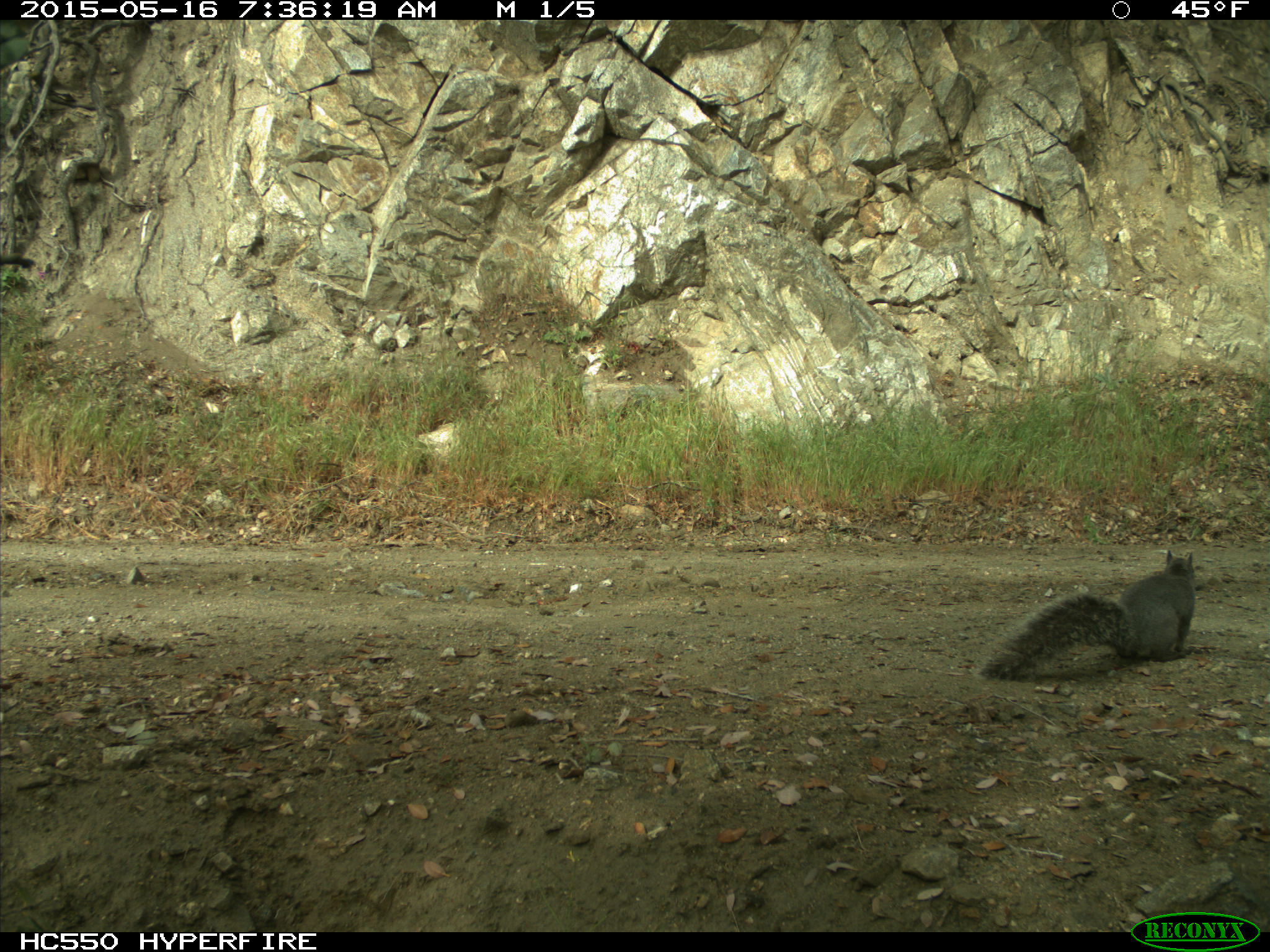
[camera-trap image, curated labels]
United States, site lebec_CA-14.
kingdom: Animalia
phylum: Chordata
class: Mammalia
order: Rodentia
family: Sciuridae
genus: Sciurus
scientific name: Sciurus carolinensis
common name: eastern gray squirrel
Sciurus carolinensis (eastern gray squirrel).